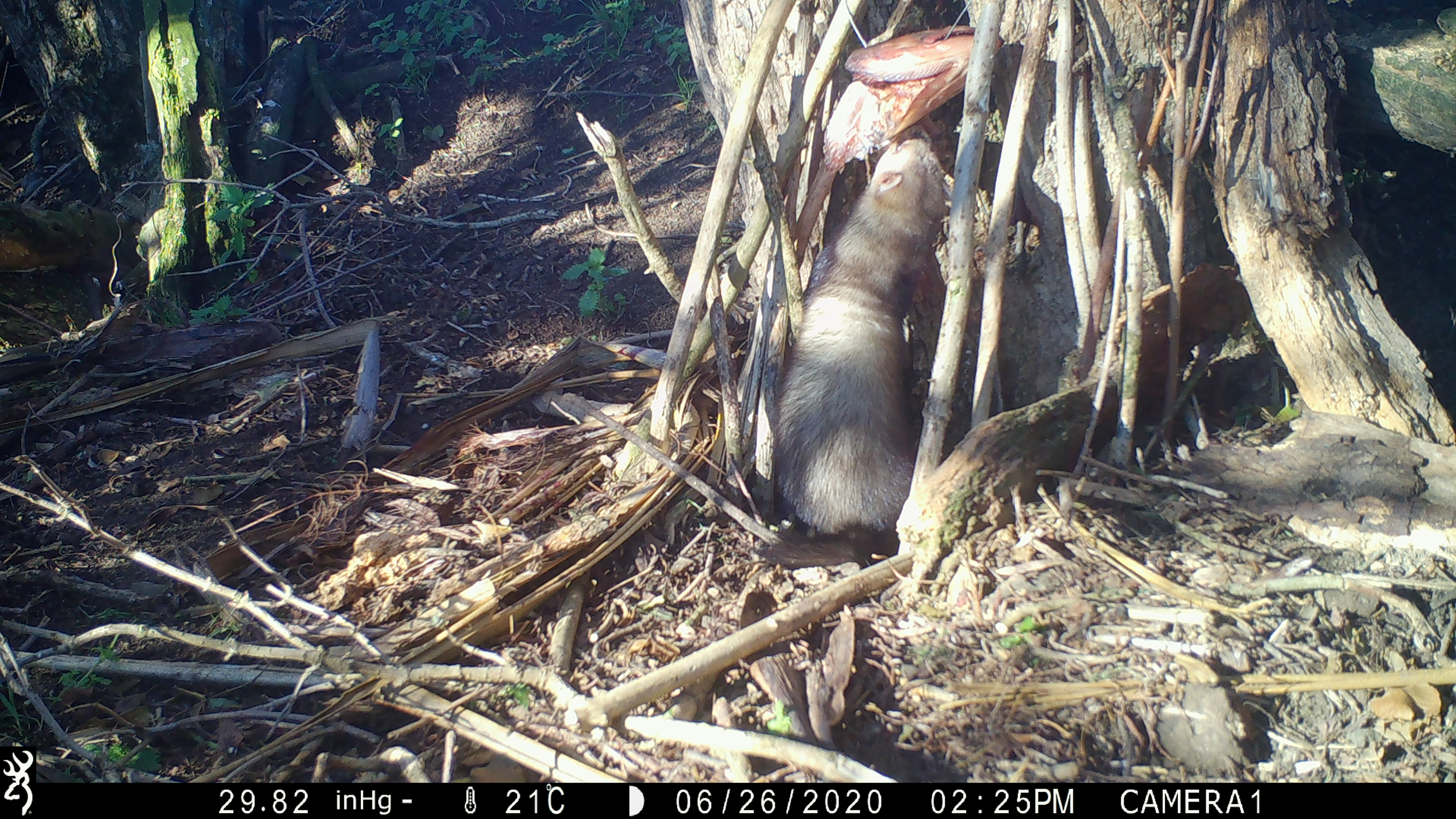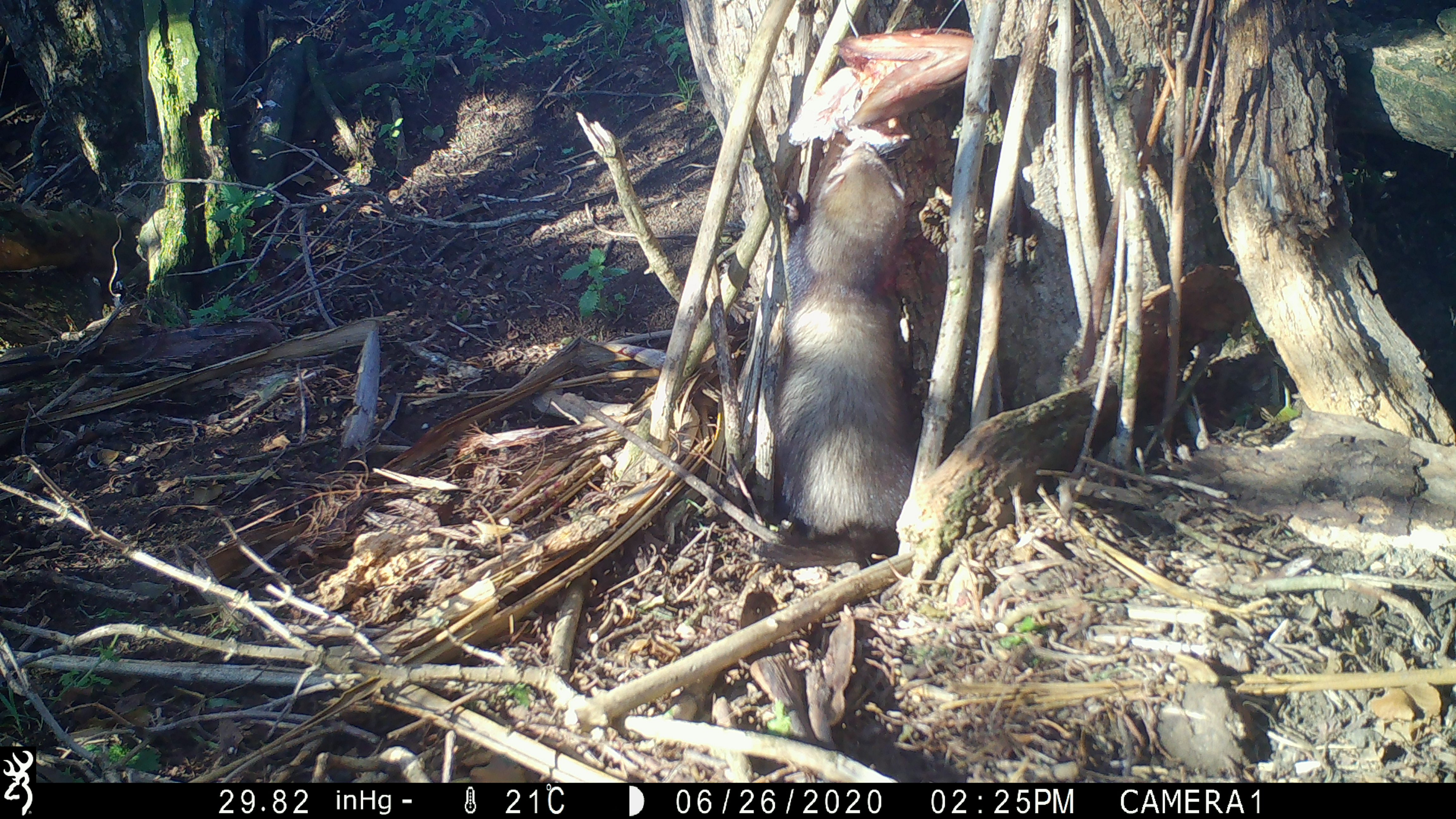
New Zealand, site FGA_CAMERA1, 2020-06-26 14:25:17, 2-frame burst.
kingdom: Animalia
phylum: Chordata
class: Mammalia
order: Carnivora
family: Mustelidae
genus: Mustela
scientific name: Mustela furo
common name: ferret